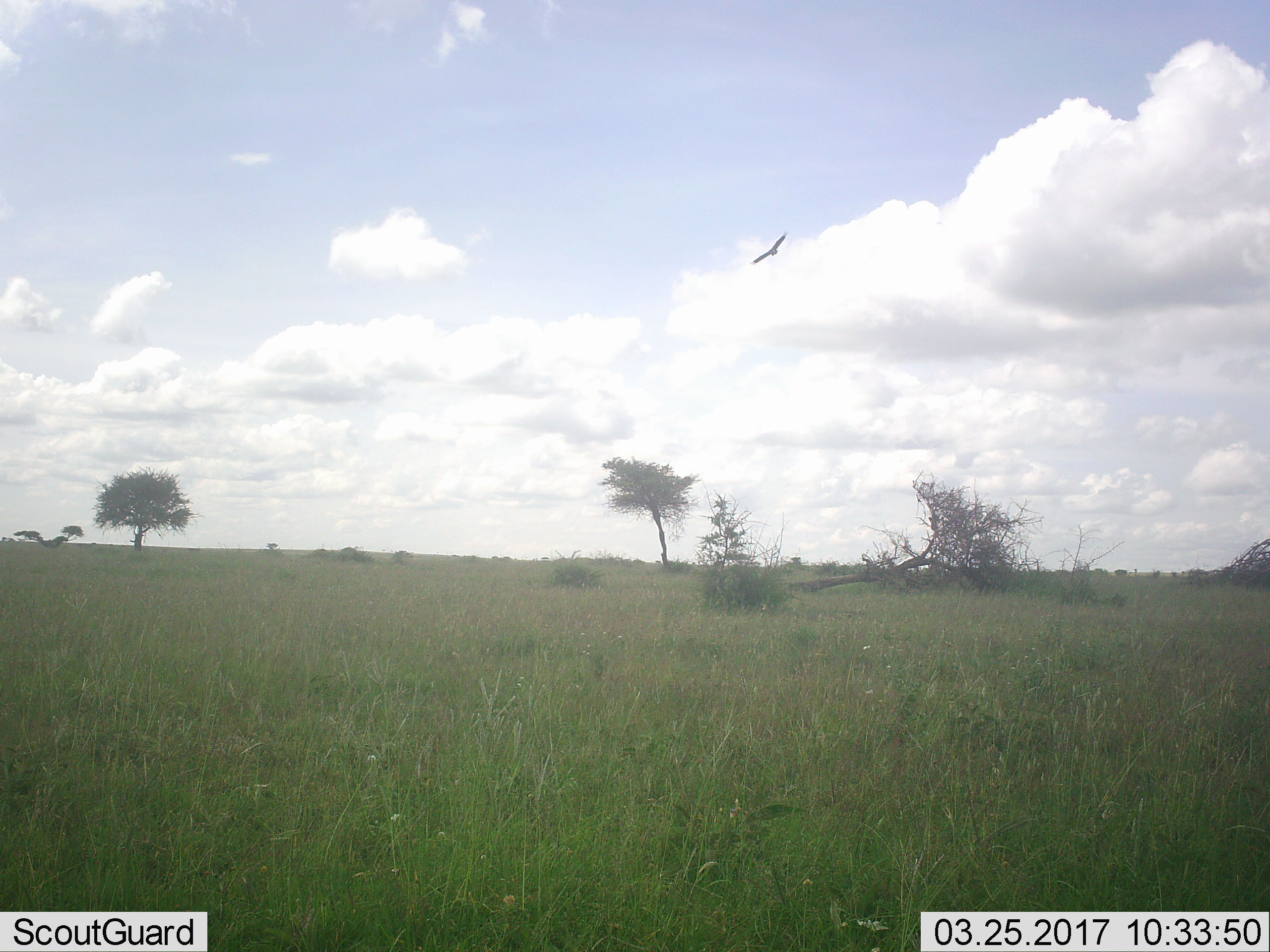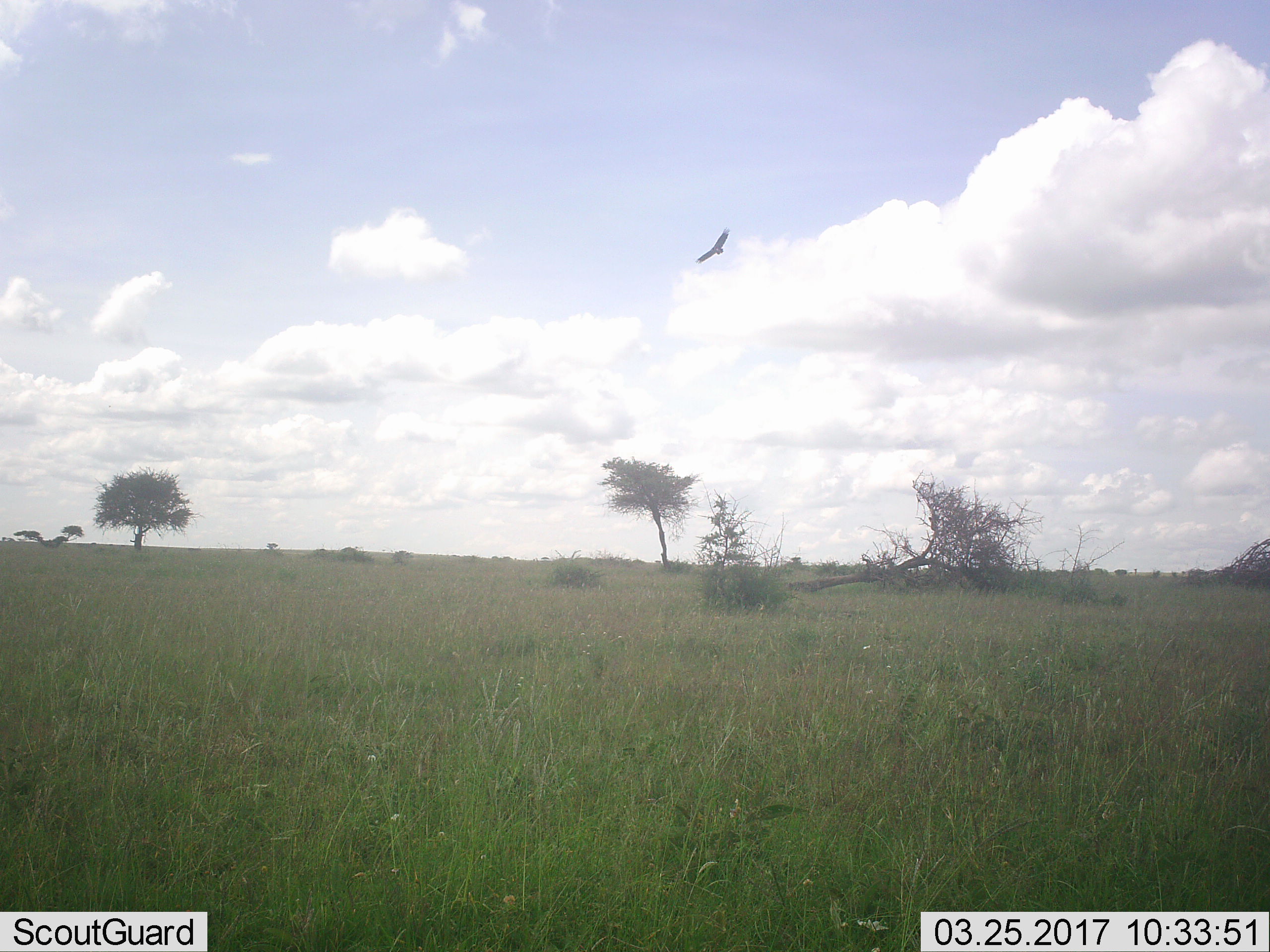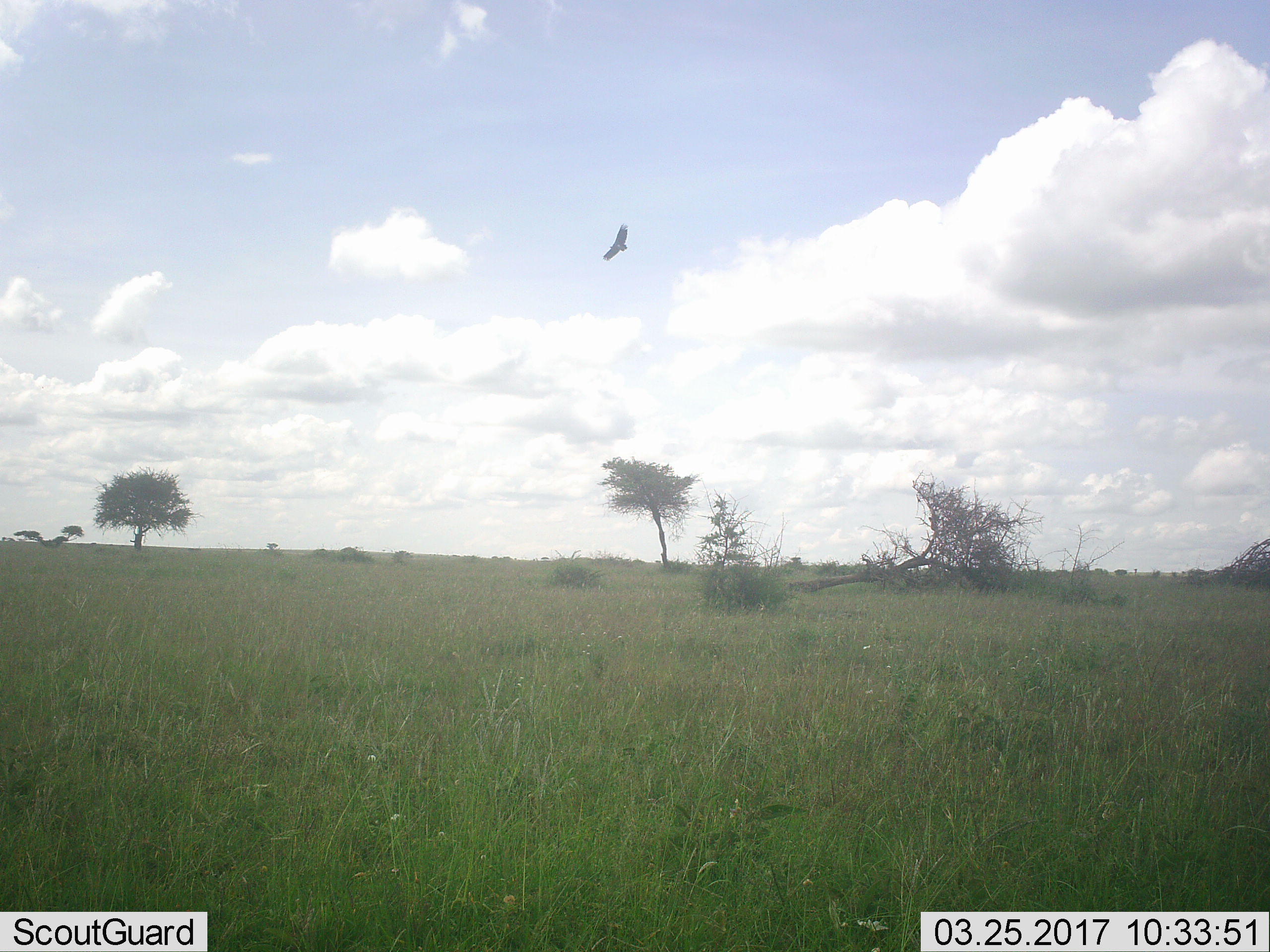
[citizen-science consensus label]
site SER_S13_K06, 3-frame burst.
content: unidentified animal